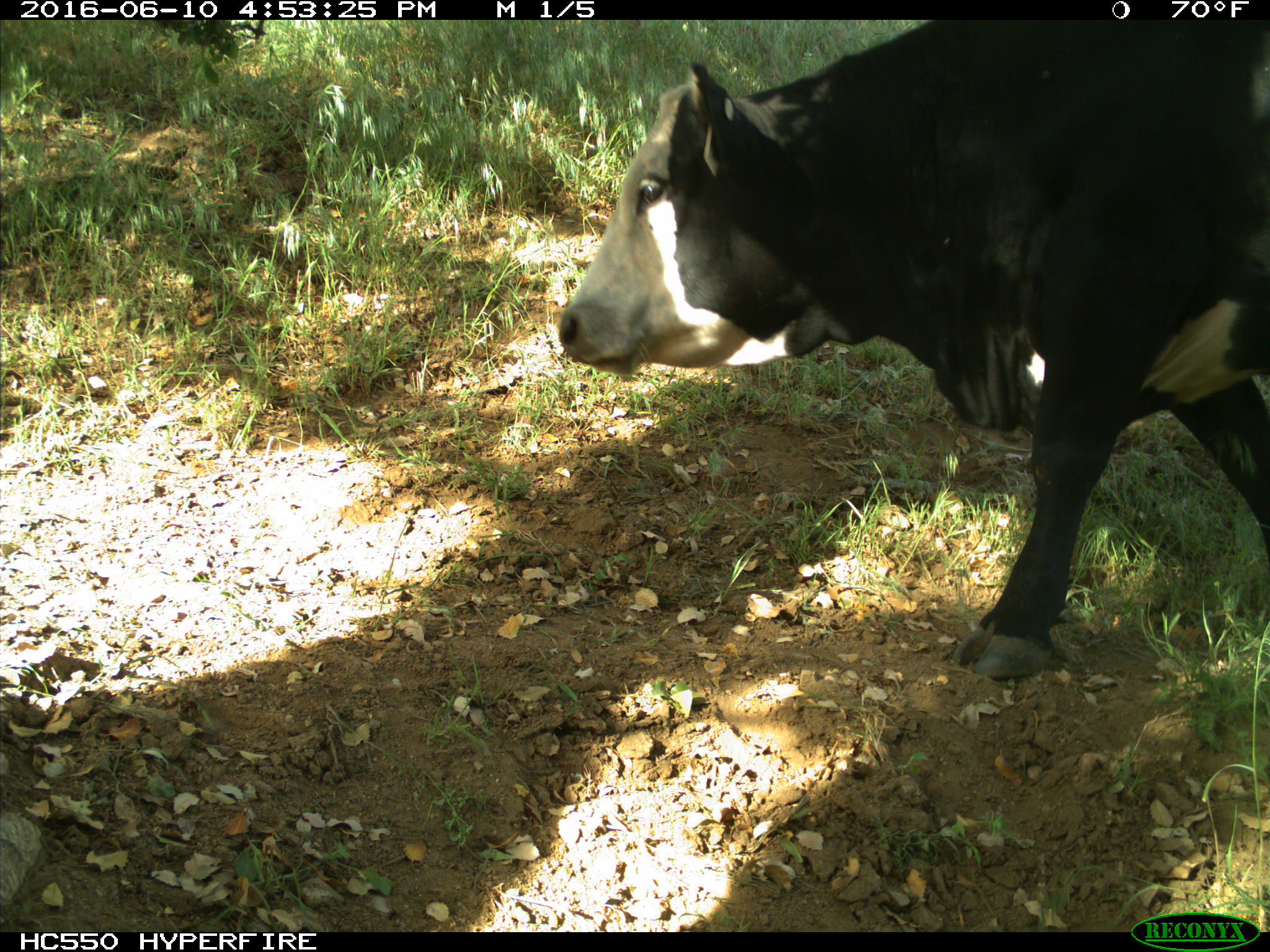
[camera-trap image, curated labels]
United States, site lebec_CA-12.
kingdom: Animalia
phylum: Chordata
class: Mammalia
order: Artiodactyla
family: Bovidae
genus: Bos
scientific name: Bos taurus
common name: domestic cow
Bos taurus (domestic cow).